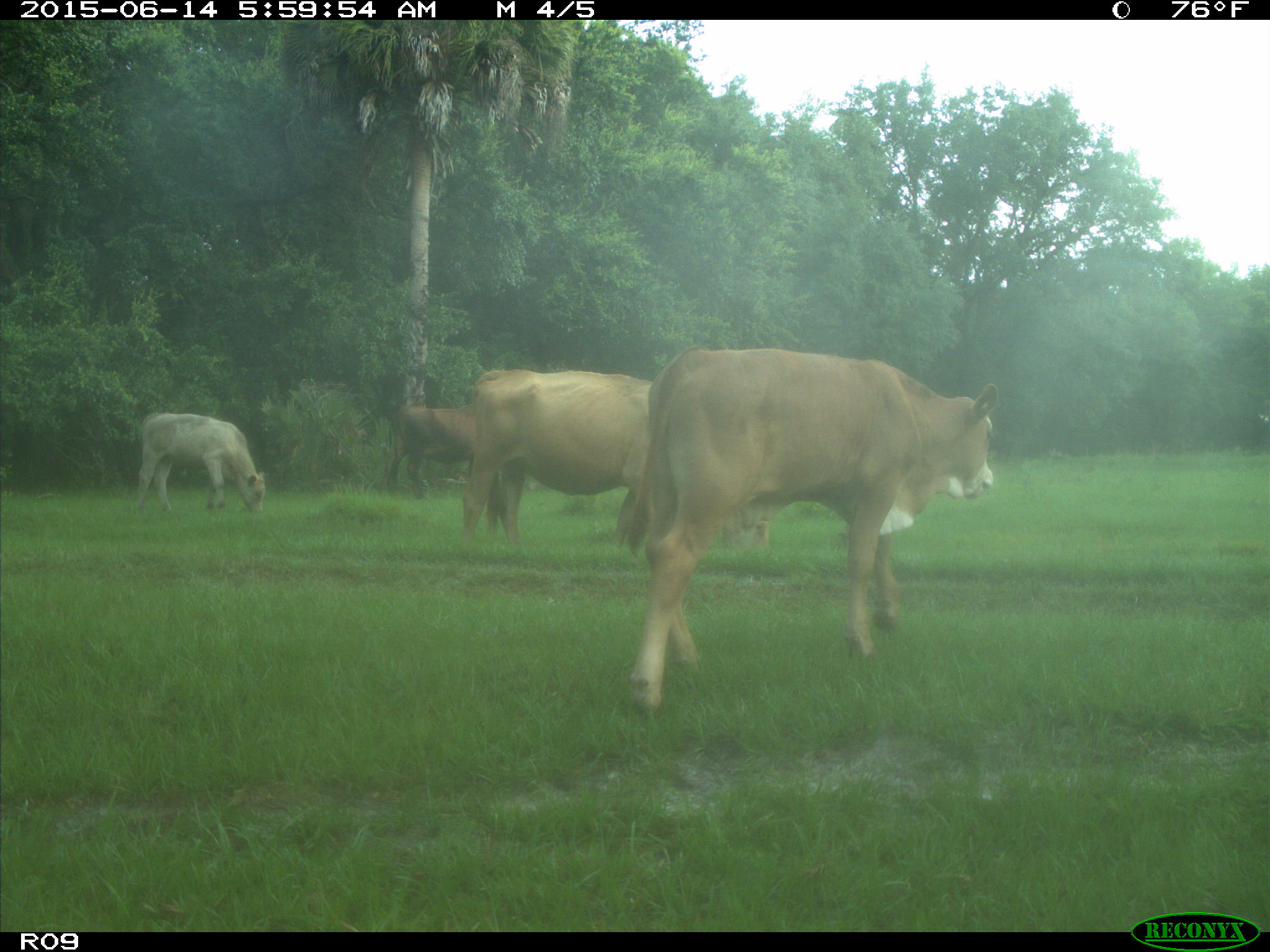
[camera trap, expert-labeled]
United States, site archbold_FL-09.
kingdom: Animalia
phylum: Chordata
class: Mammalia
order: Artiodactyla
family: Bovidae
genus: Bos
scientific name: Bos taurus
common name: domestic cow